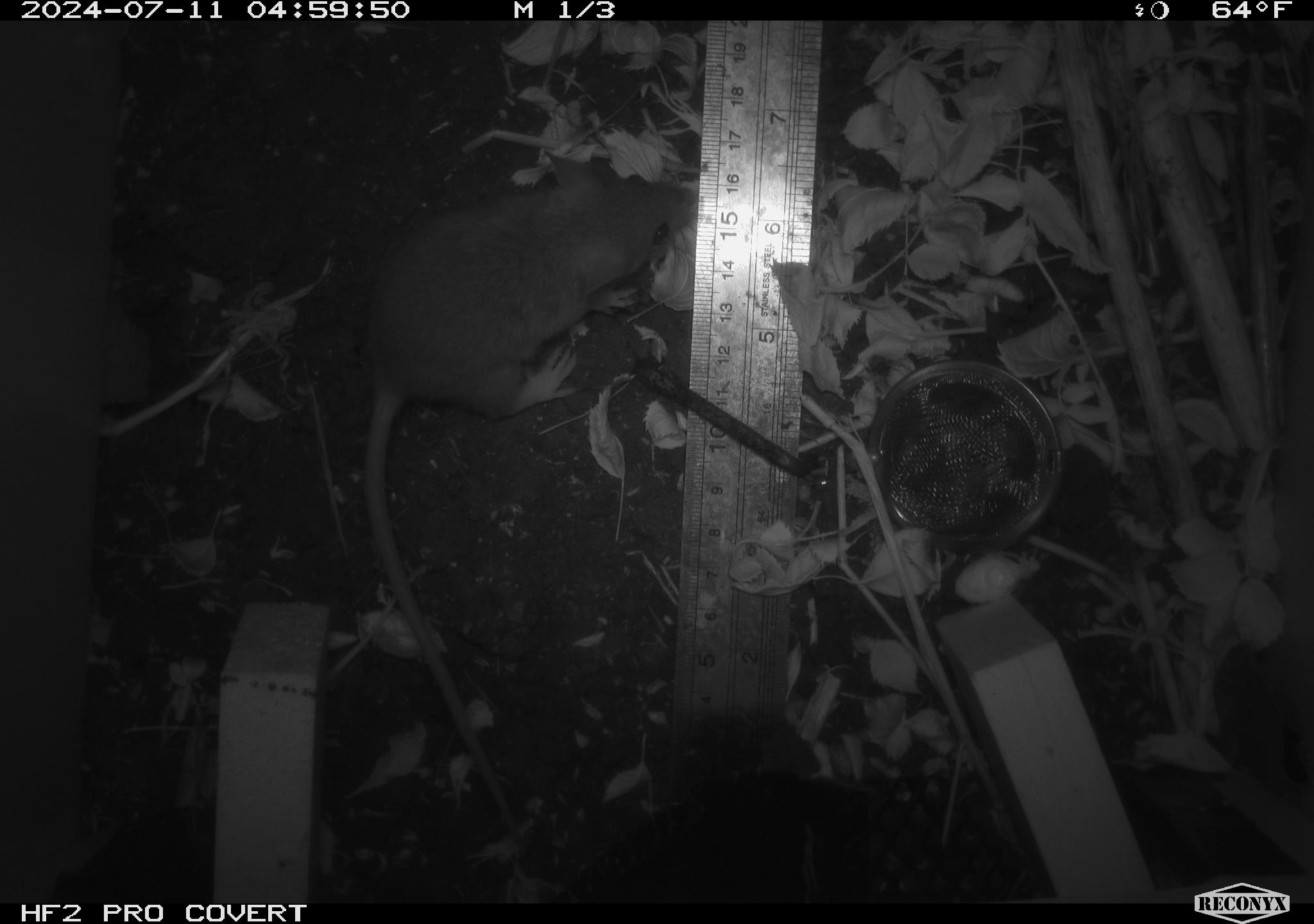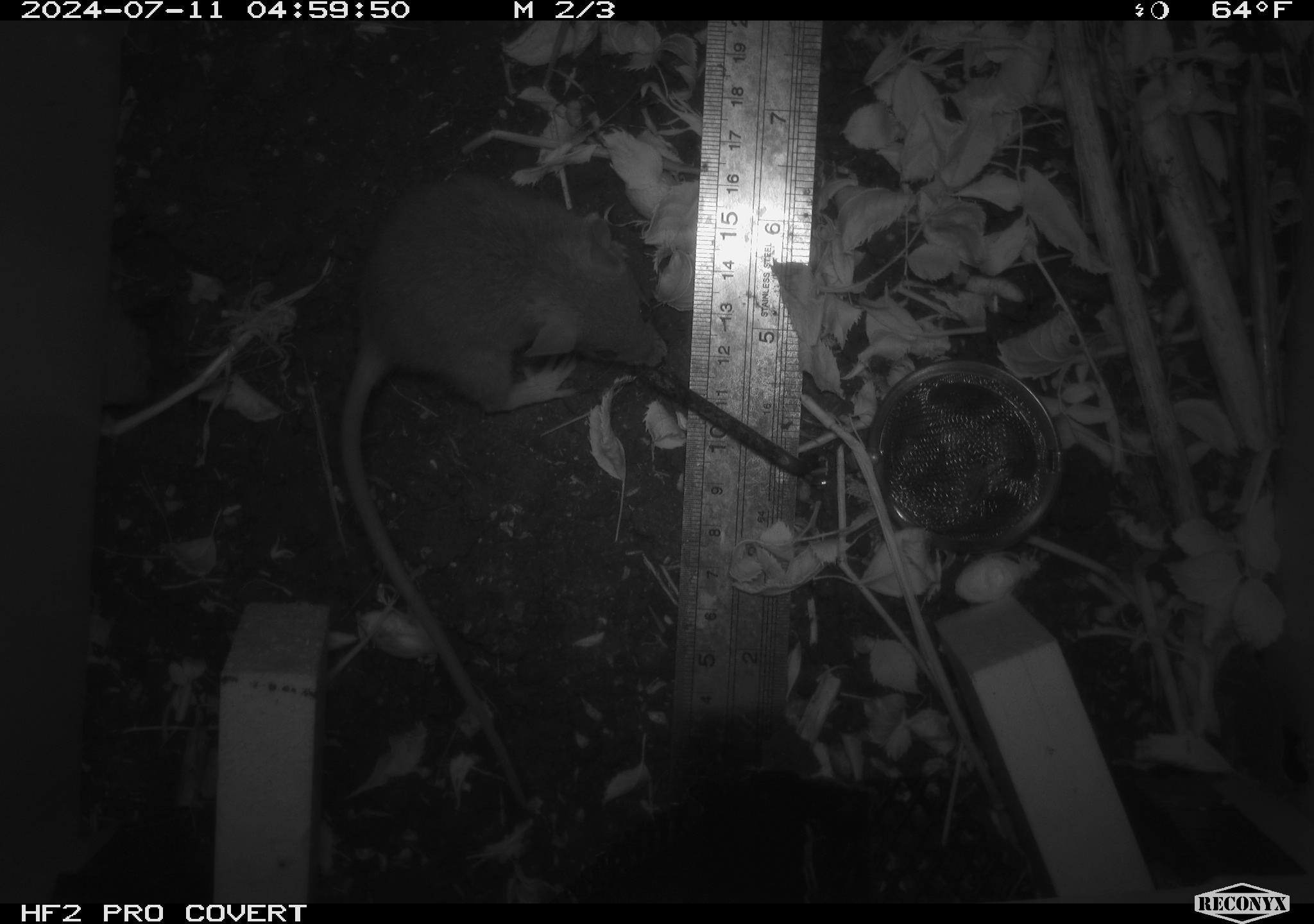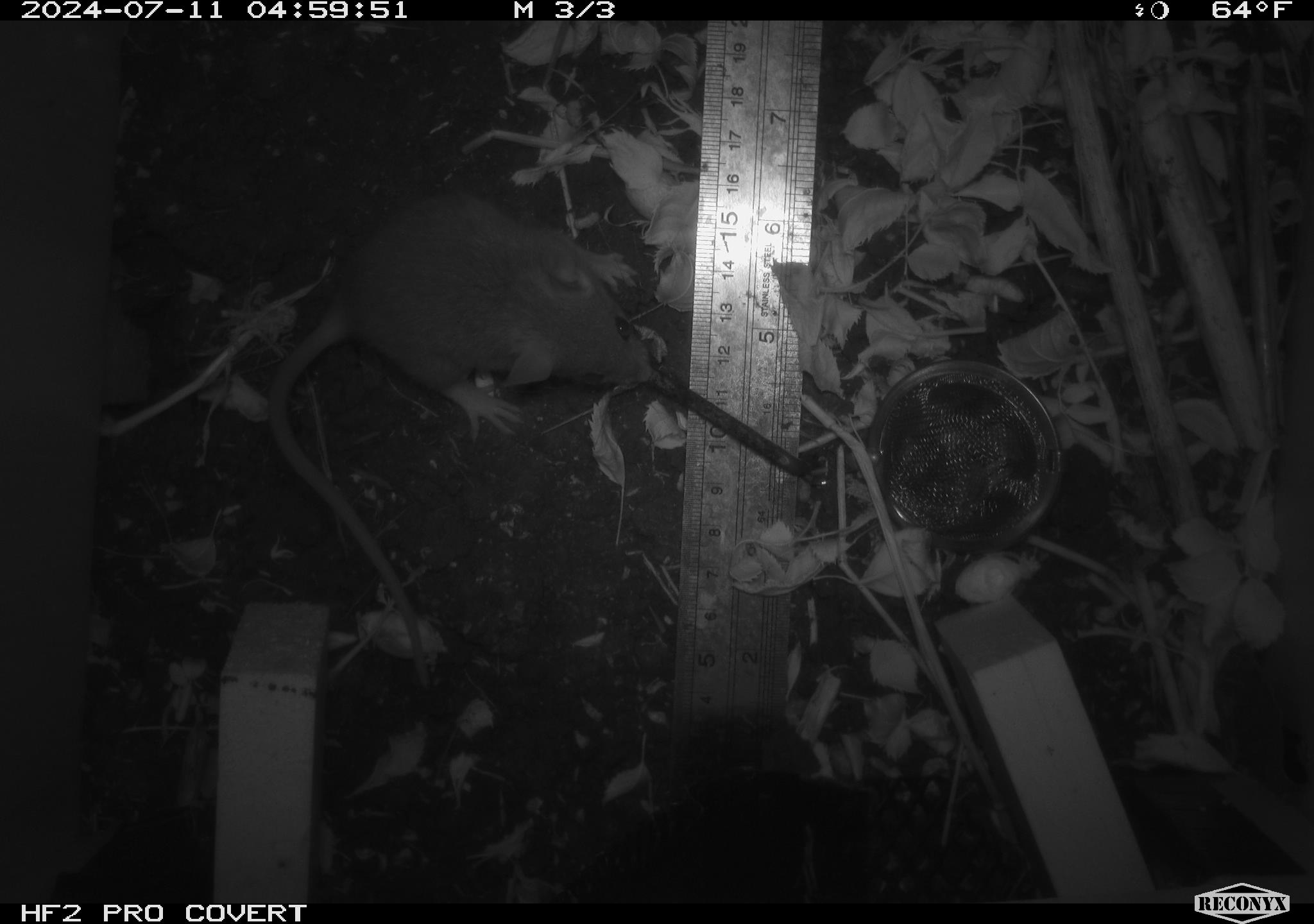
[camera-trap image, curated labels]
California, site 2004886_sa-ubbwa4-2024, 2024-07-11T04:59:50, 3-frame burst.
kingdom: Animalia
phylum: Chordata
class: Mammalia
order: Rodentia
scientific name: Rodentia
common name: woodrat or rat or mouse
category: woodrat or rat or mouse species